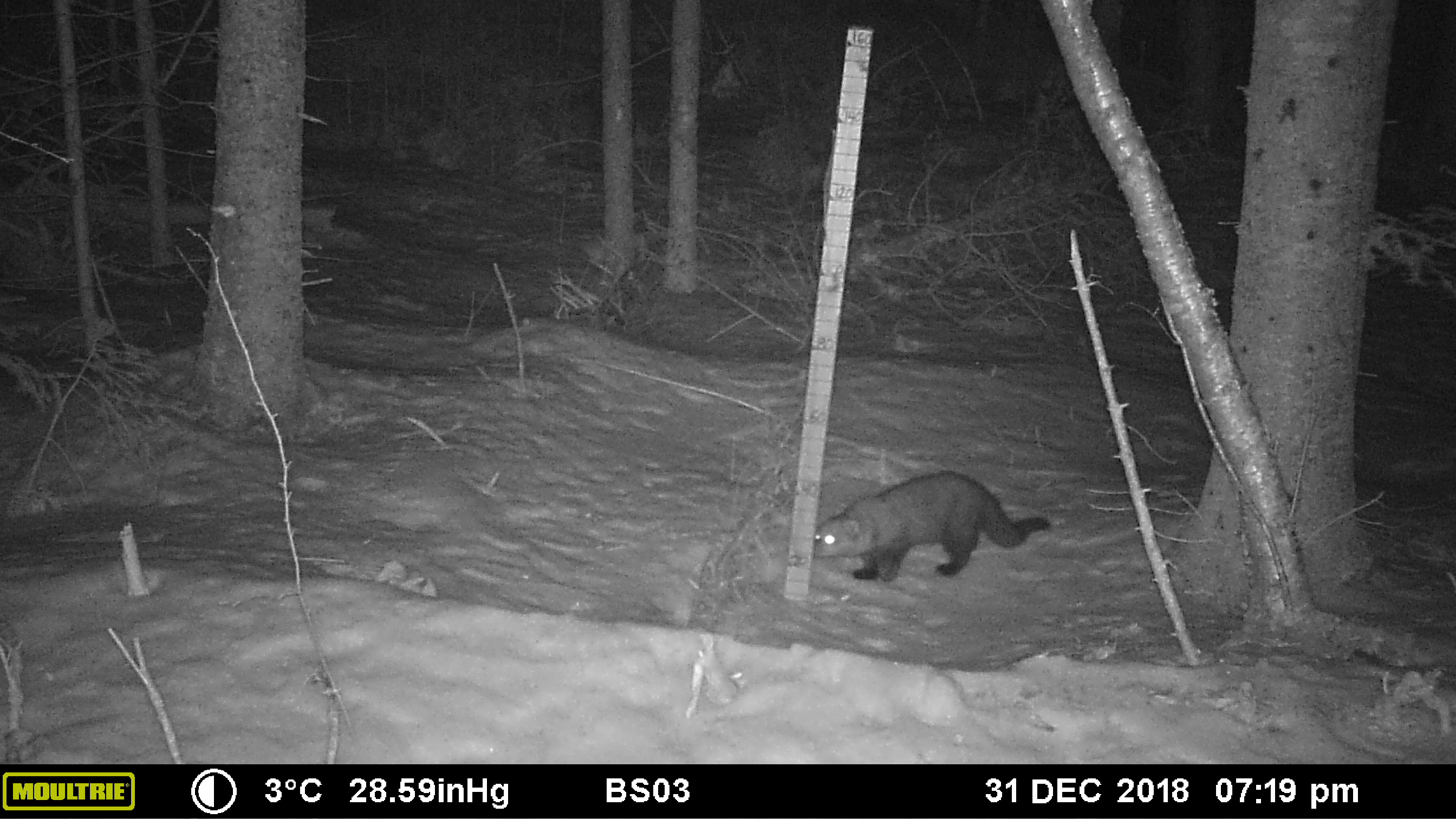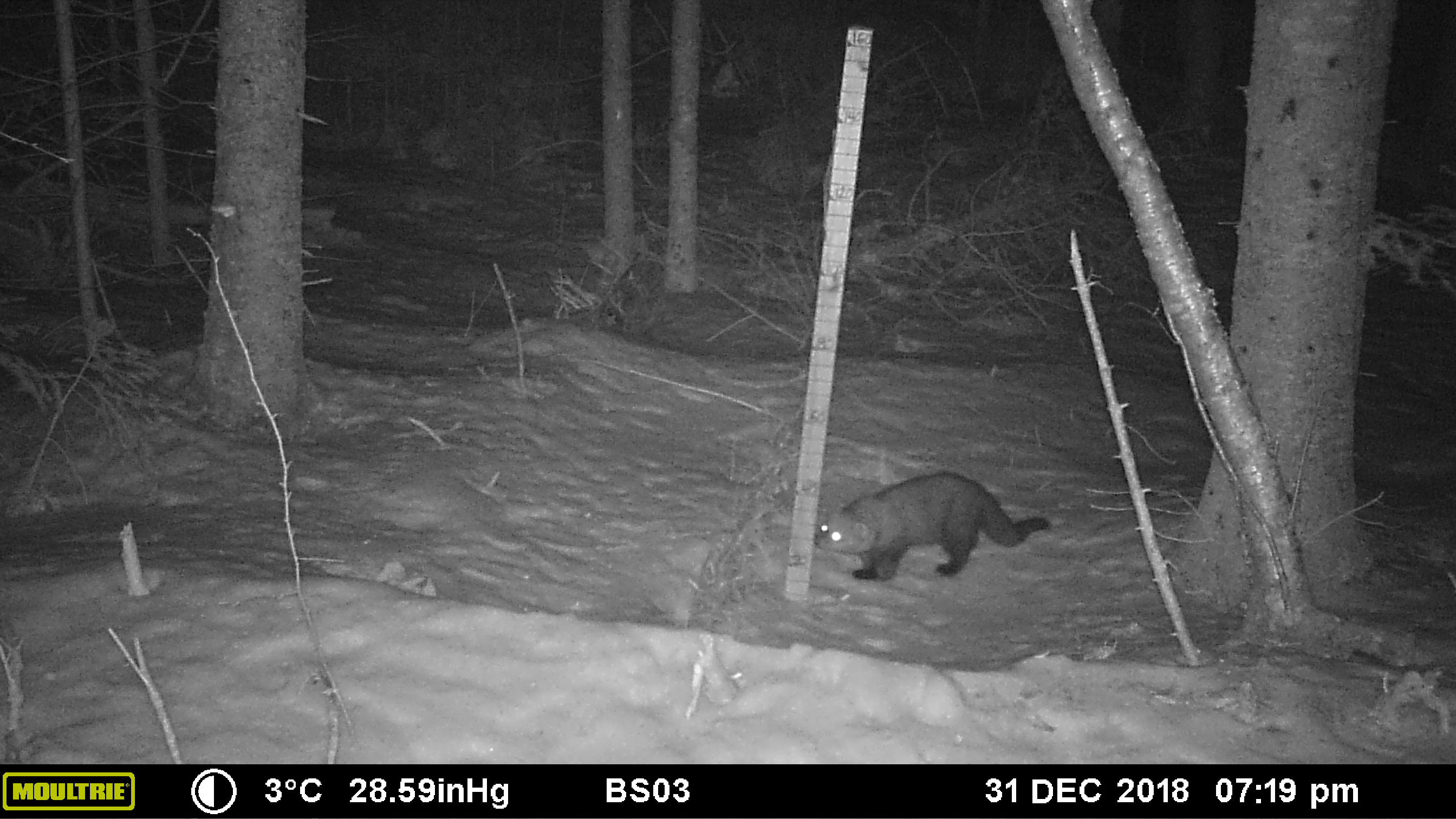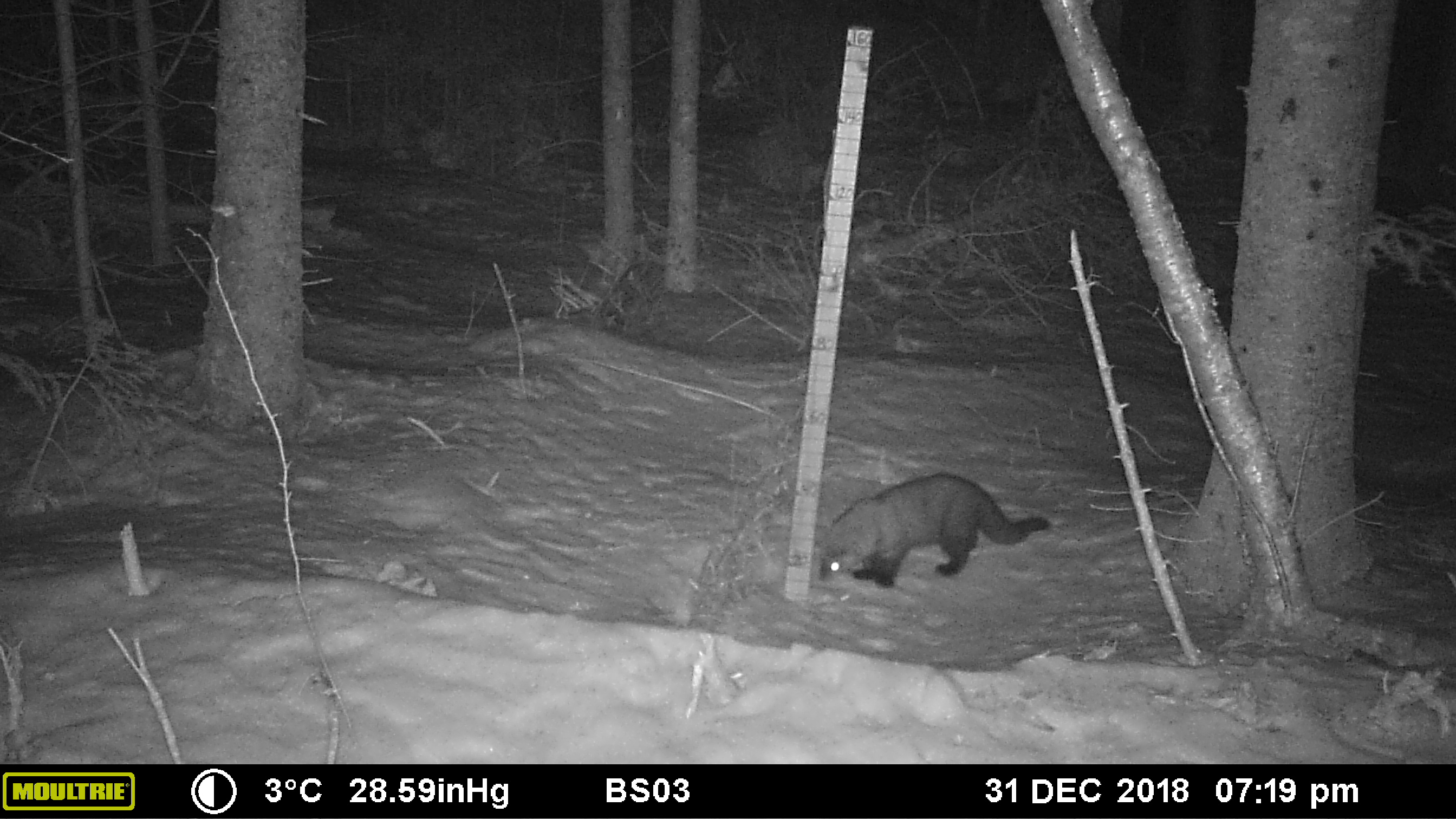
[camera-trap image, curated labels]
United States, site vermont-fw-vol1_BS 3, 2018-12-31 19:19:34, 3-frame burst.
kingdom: Animalia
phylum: Chordata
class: Mammalia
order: Carnivora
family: Mustelidae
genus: Pekania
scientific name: Pekania pennanti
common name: fisher